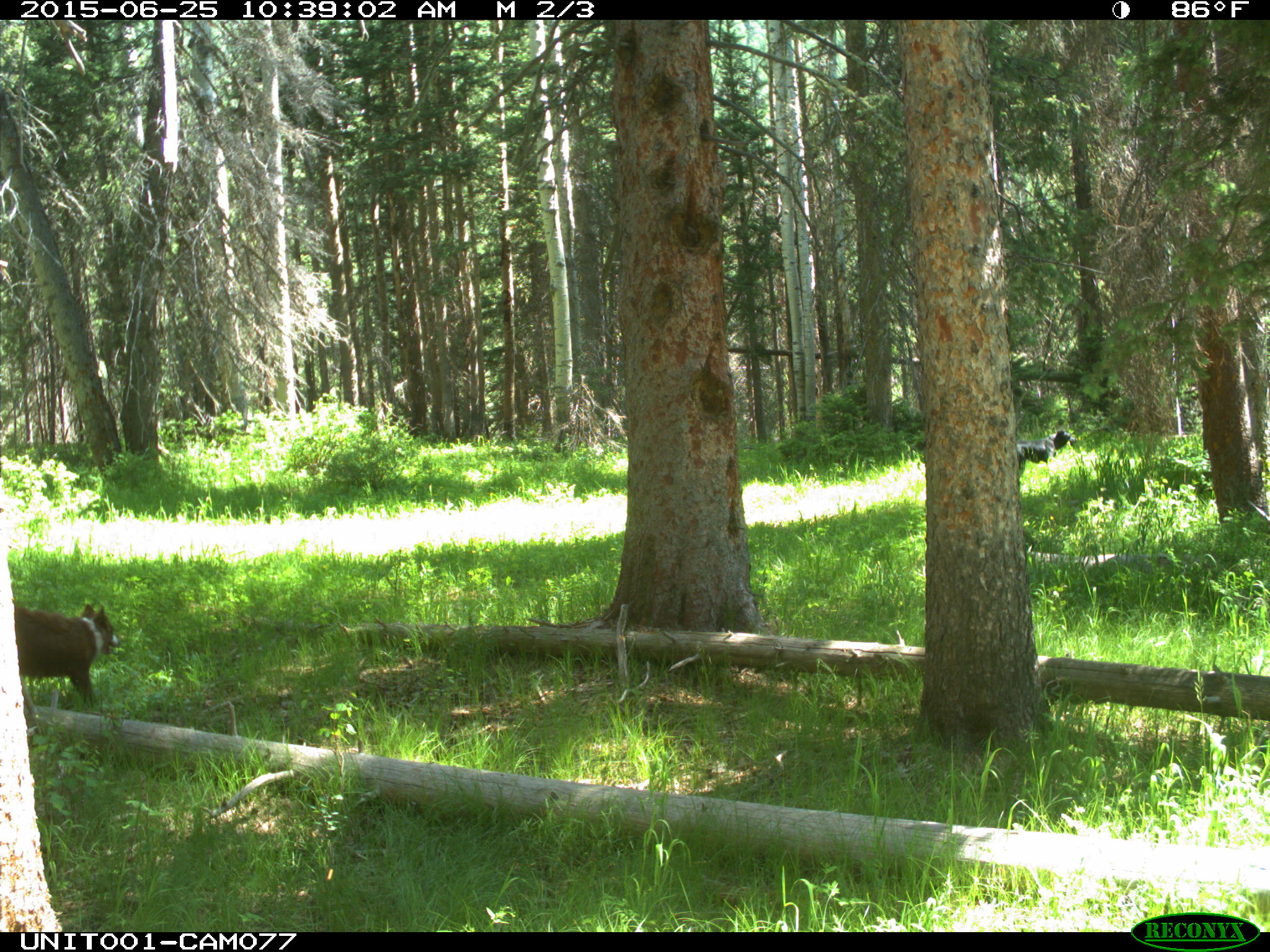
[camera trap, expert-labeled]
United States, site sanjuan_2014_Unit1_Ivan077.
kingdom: Animalia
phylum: Chordata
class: Mammalia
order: Carnivora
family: Canidae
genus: Canis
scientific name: Canis familiaris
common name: domestic dog